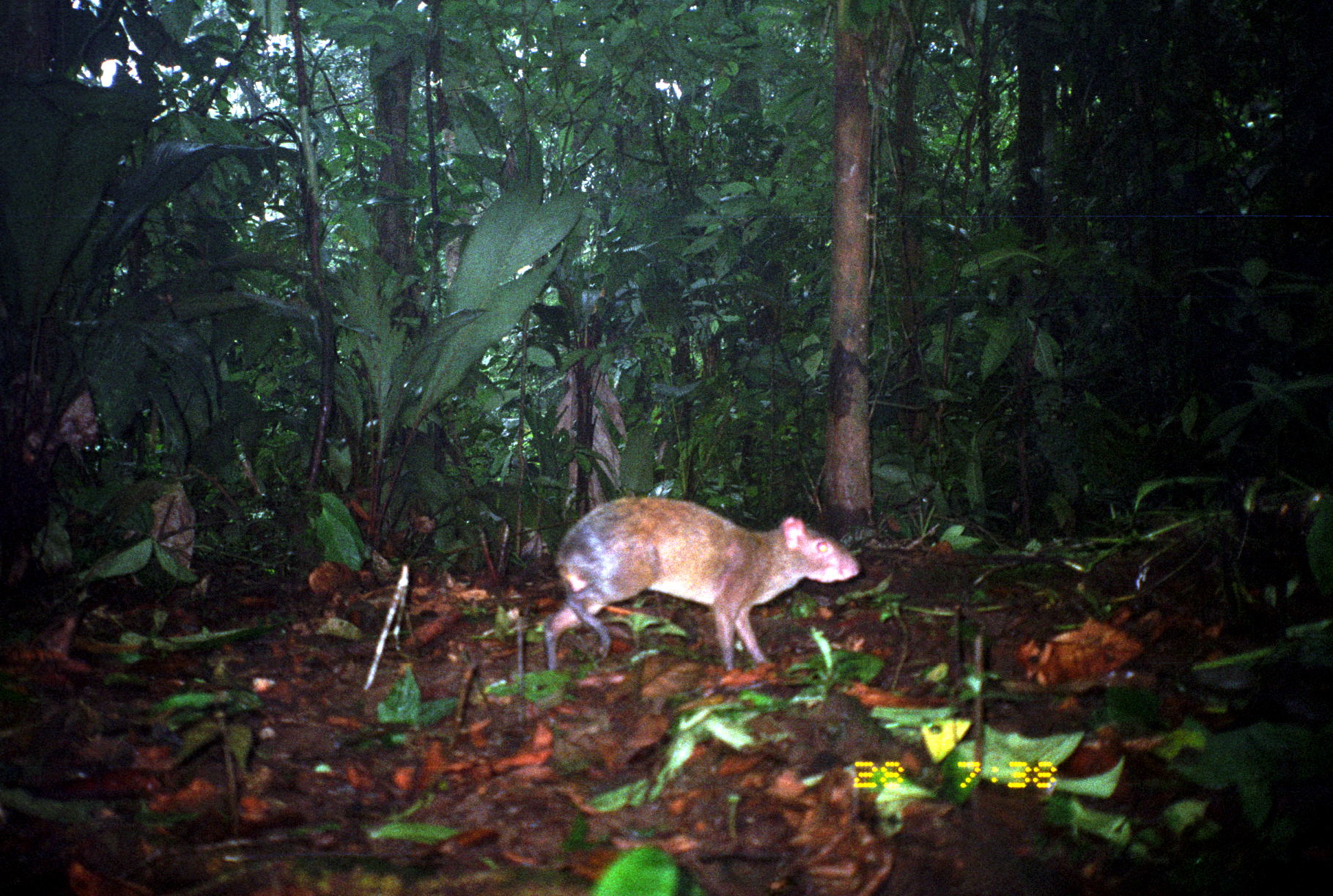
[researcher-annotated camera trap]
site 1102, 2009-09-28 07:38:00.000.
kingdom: Animalia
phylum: Chordata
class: Mammalia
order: Rodentia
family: Dasyproctidae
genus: Dasyprocta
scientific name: Dasyprocta punctata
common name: central american agouti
Dasyprocta punctata (central american agouti).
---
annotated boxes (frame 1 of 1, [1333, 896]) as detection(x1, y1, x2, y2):
dasyprocta punctata: detection(544, 495, 860, 671)